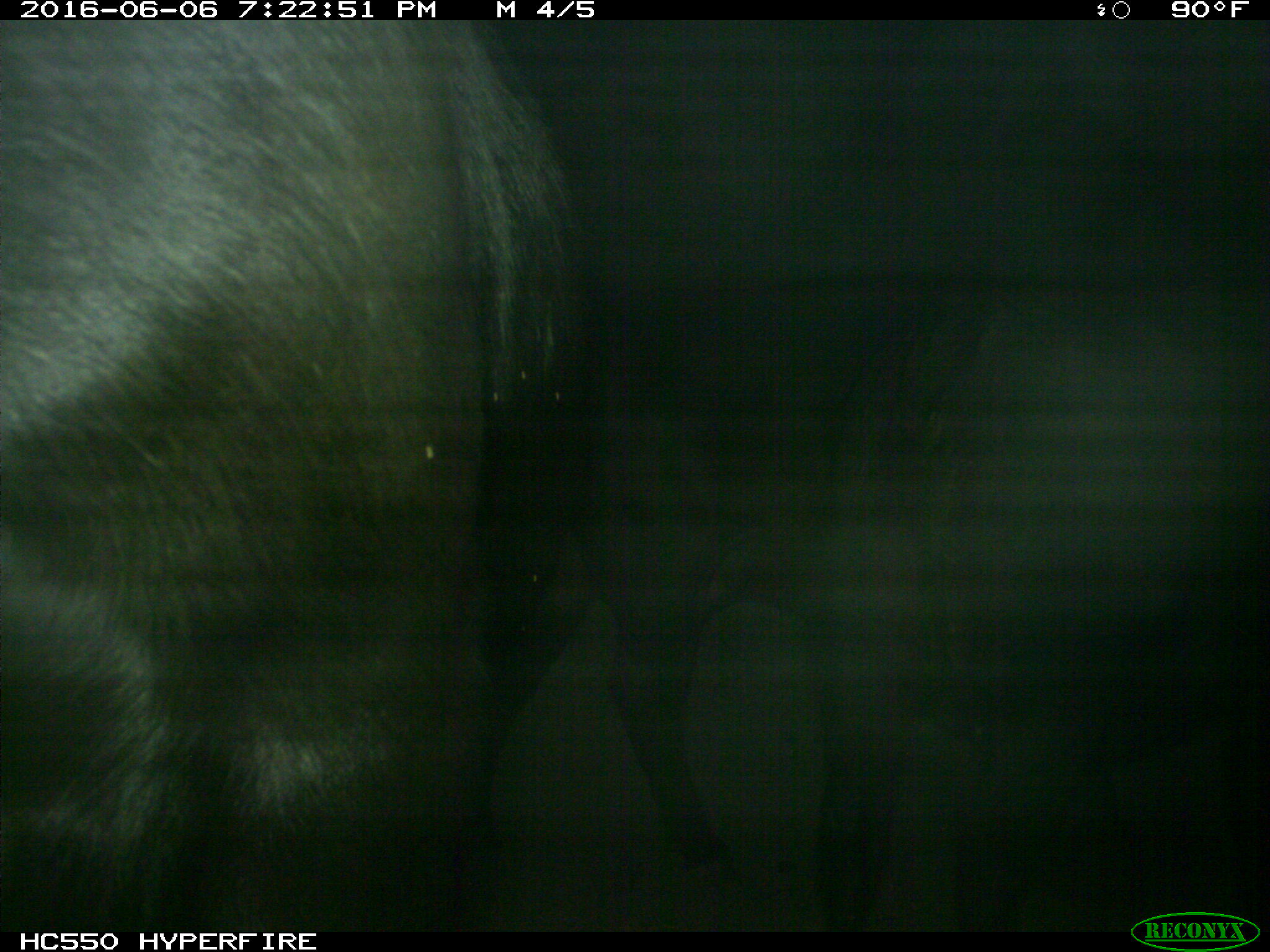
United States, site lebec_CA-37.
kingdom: Animalia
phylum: Chordata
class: Mammalia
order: Artiodactyla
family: Bovidae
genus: Bos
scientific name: Bos taurus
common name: domestic cow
Bos taurus (domestic cow).